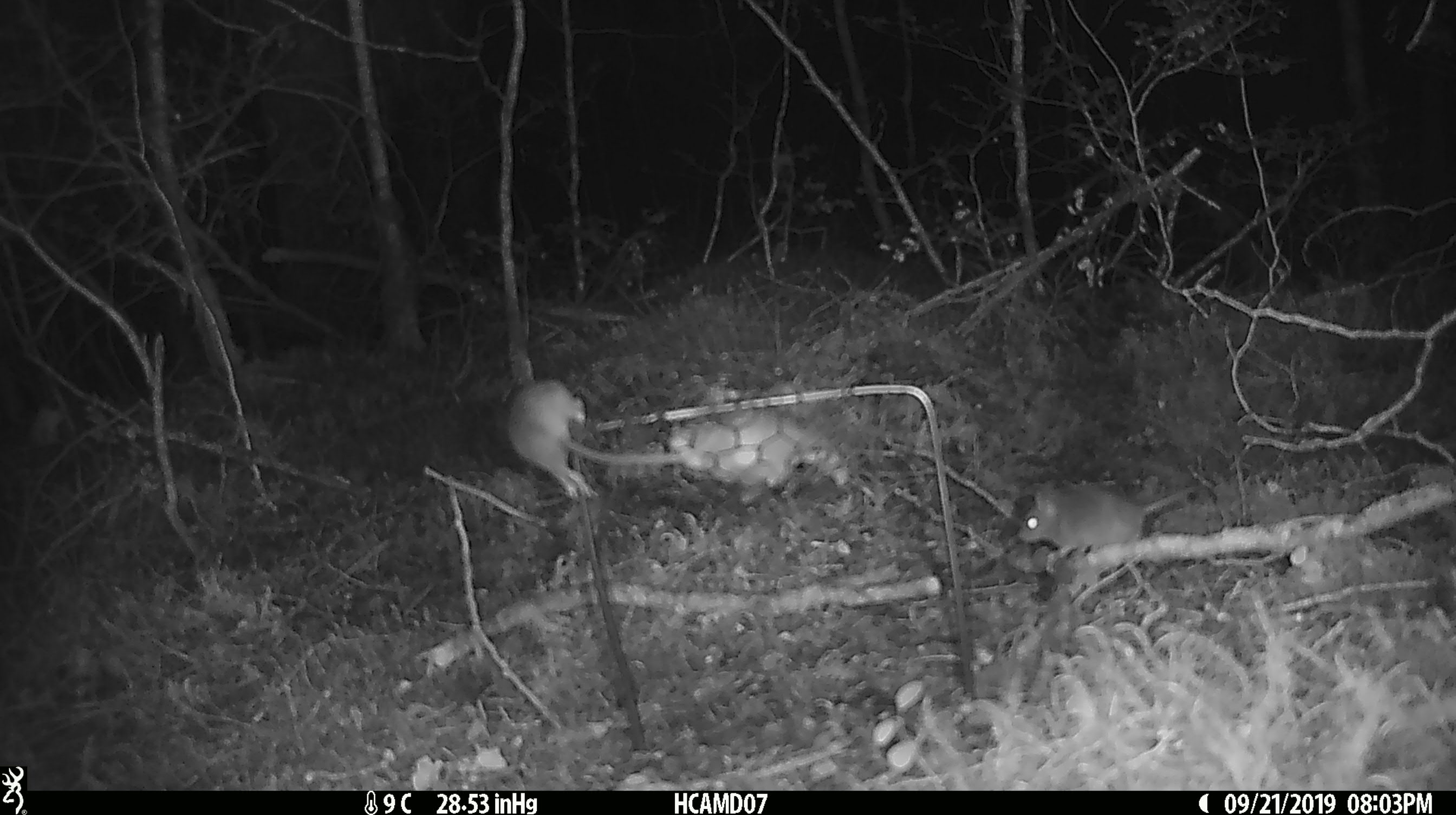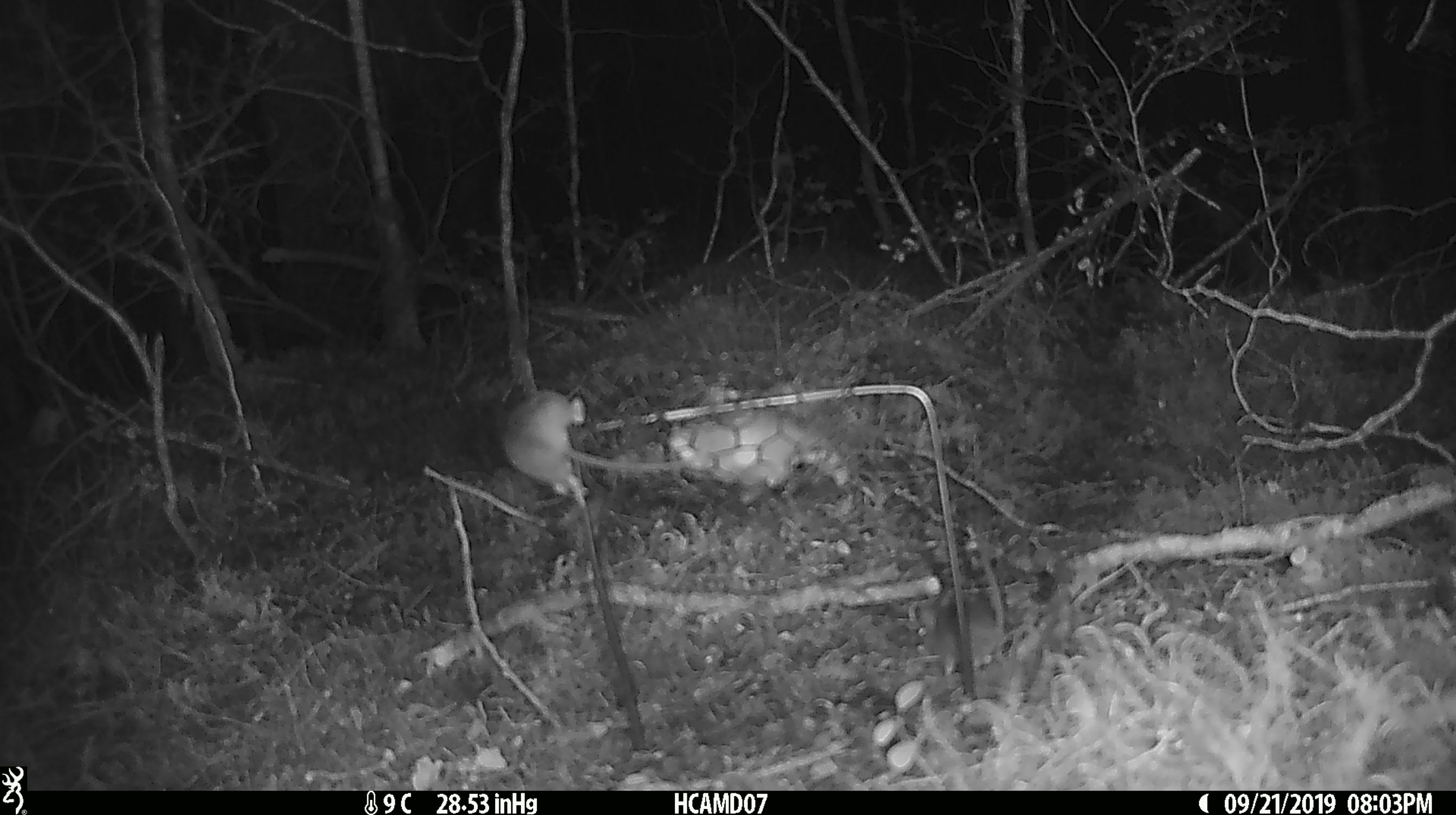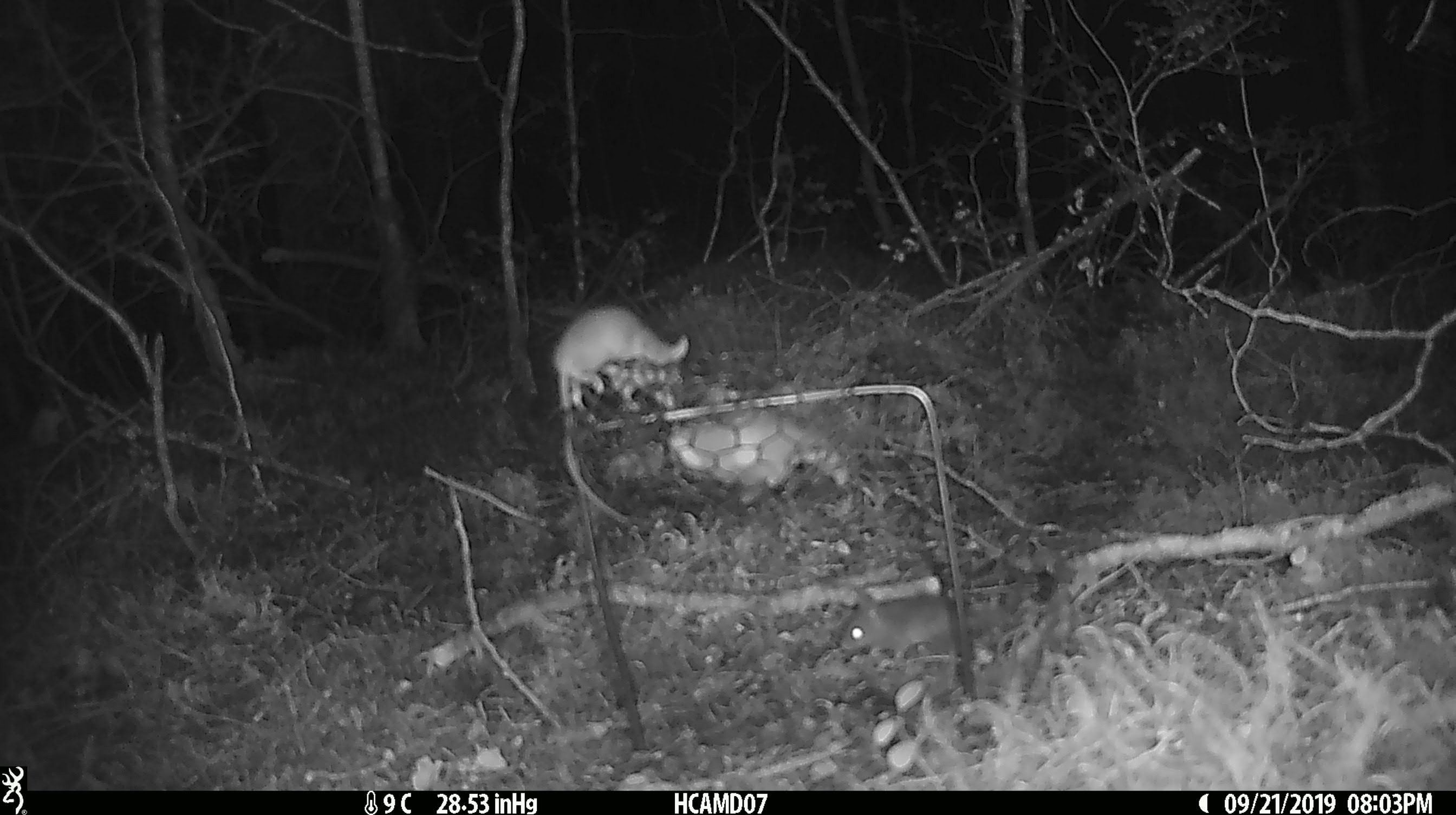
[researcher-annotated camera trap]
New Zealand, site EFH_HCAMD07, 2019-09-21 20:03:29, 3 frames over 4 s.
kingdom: Animalia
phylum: Chordata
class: Mammalia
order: Rodentia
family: Muridae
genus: Mus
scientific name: Mus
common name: mouse